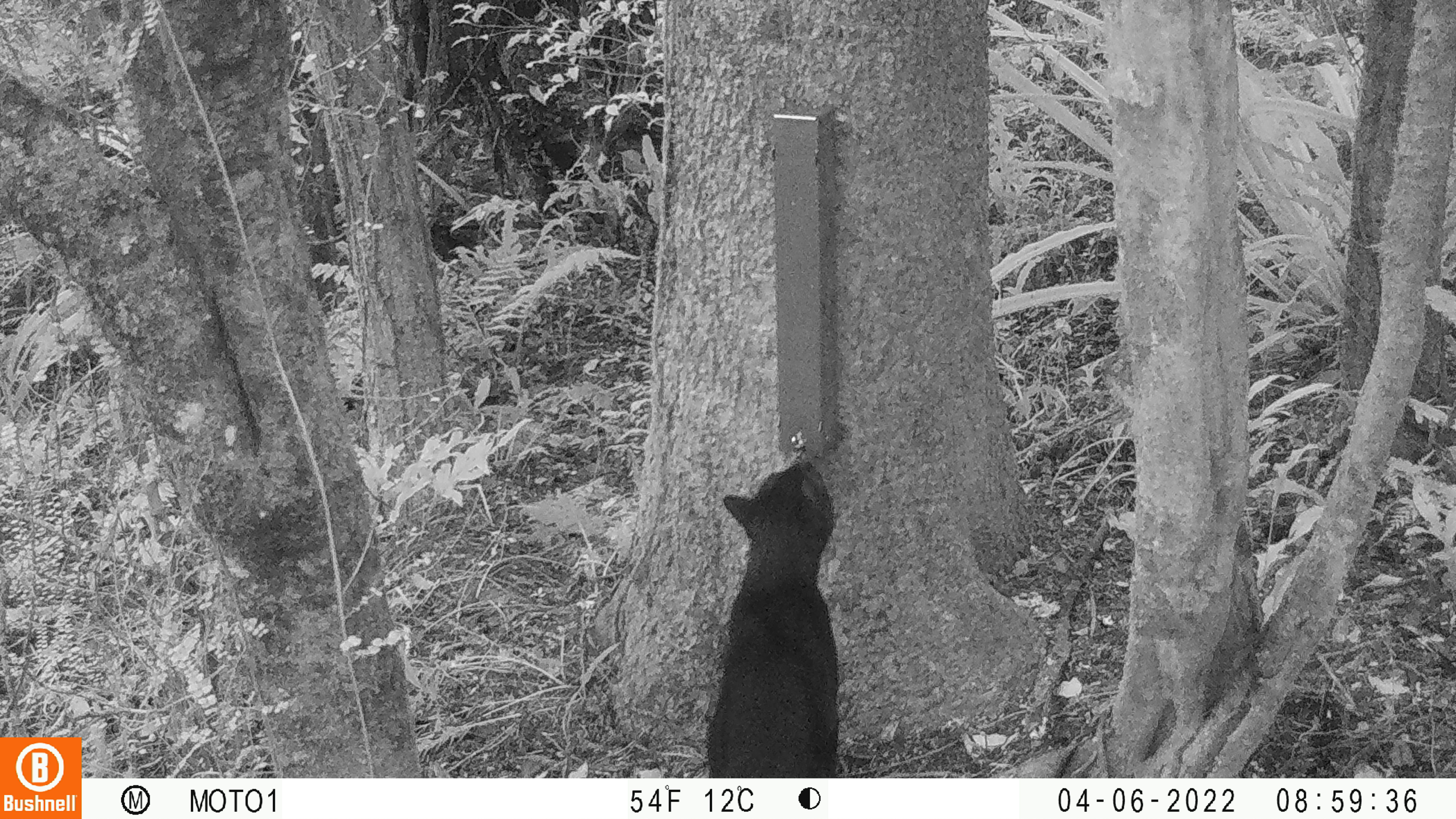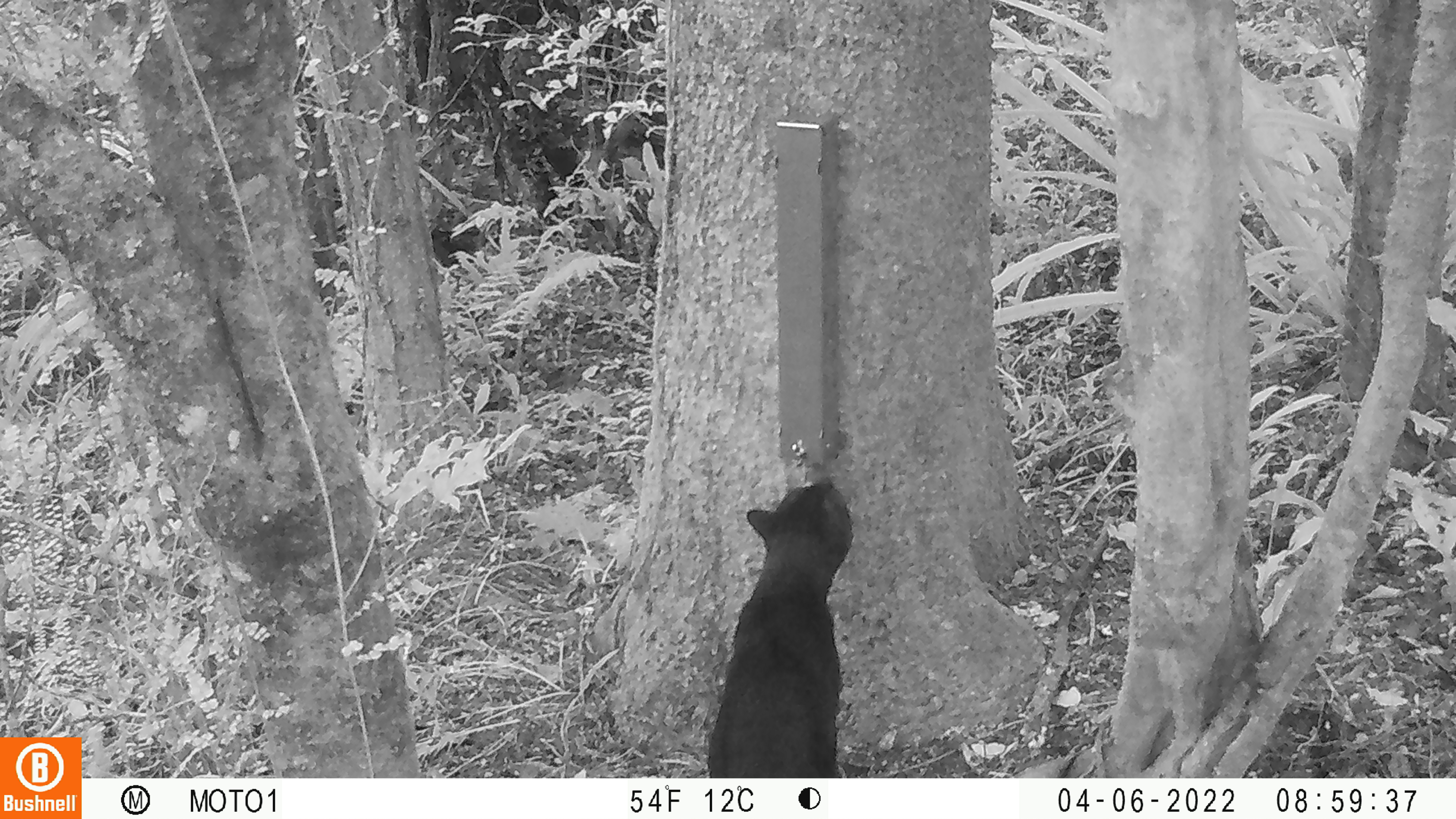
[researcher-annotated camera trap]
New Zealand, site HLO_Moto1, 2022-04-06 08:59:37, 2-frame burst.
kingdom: Animalia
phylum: Chordata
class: Mammalia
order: Carnivora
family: Felidae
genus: Felis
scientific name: Felis catus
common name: domestic cat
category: cat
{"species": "cat (domestic cat) (Felis catus)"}